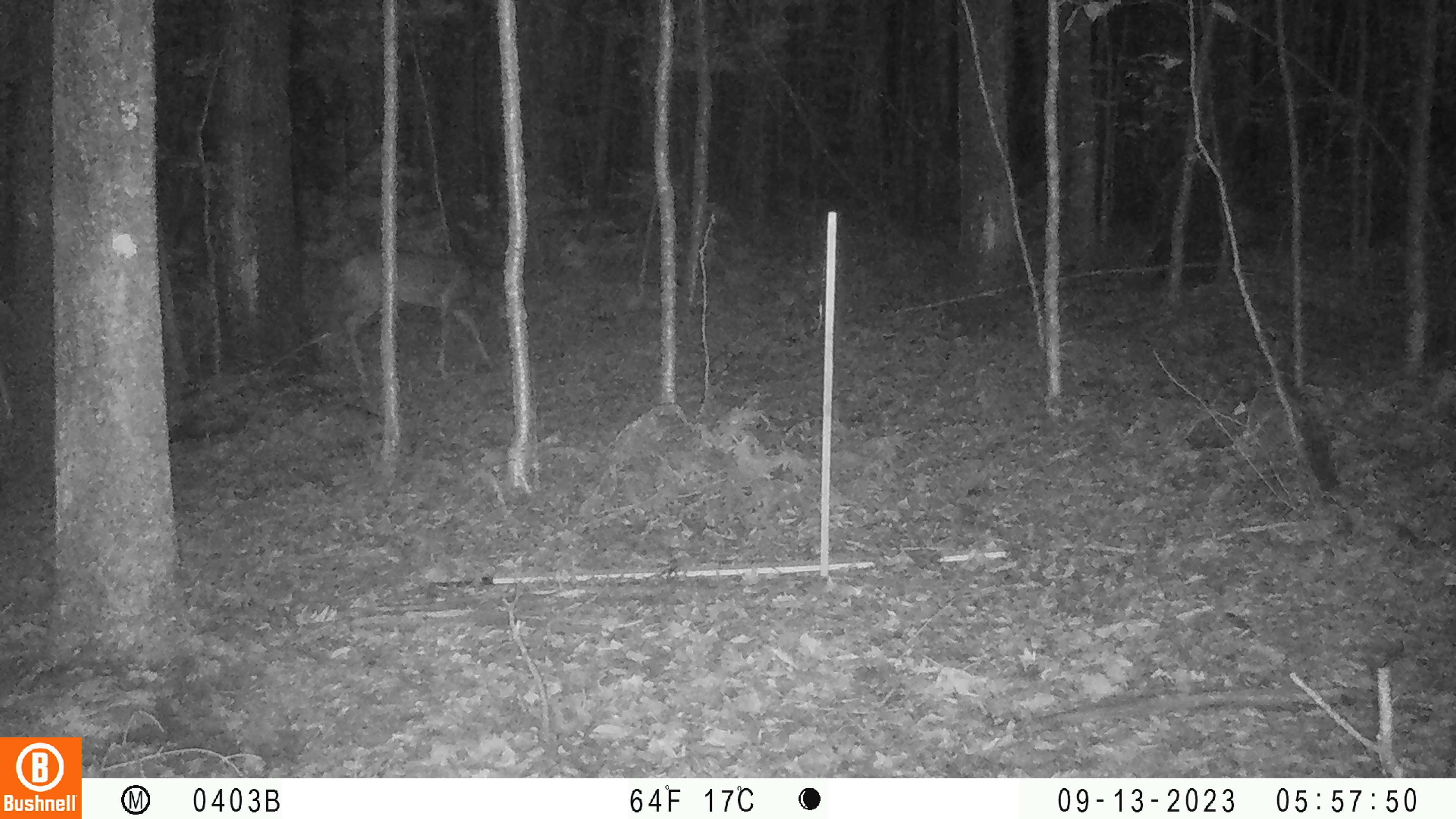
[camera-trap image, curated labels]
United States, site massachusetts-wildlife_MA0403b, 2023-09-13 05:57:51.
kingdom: Animalia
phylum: Chordata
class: Mammalia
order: Artiodactyla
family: Cervidae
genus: Odocoileus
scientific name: Odocoileus virginianus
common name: white-tailed deer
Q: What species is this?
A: White-tailed deer (Odocoileus virginianus).